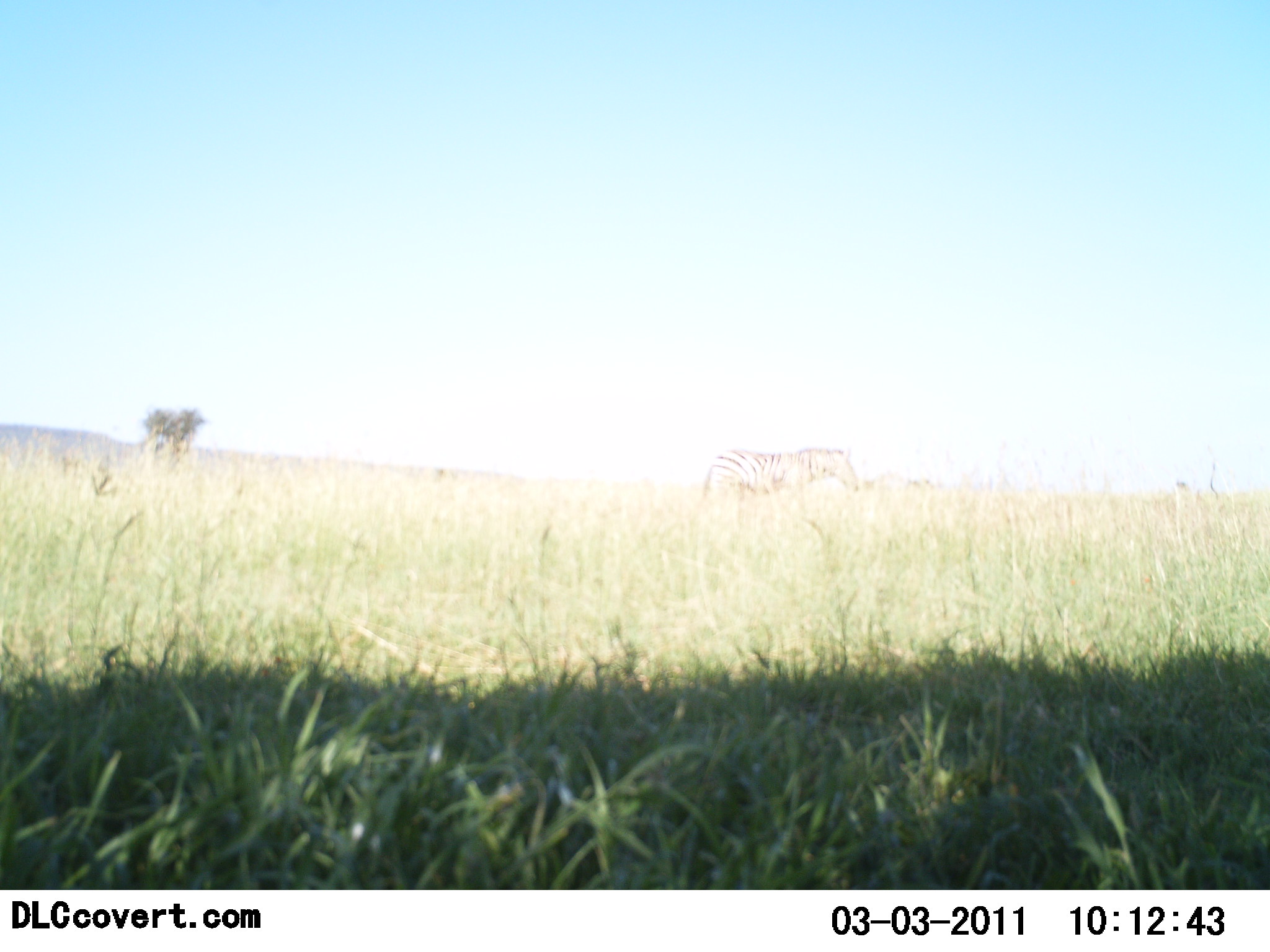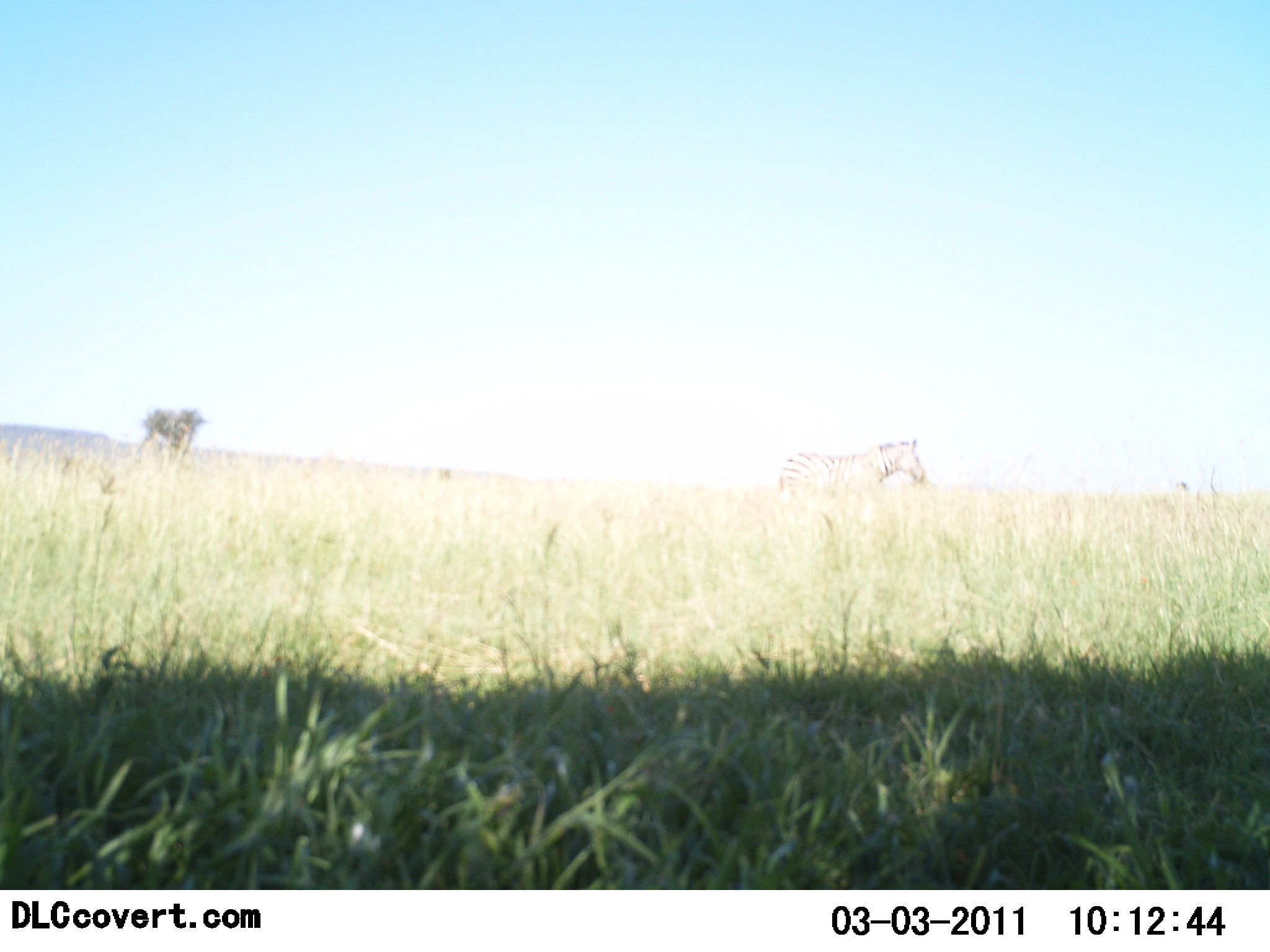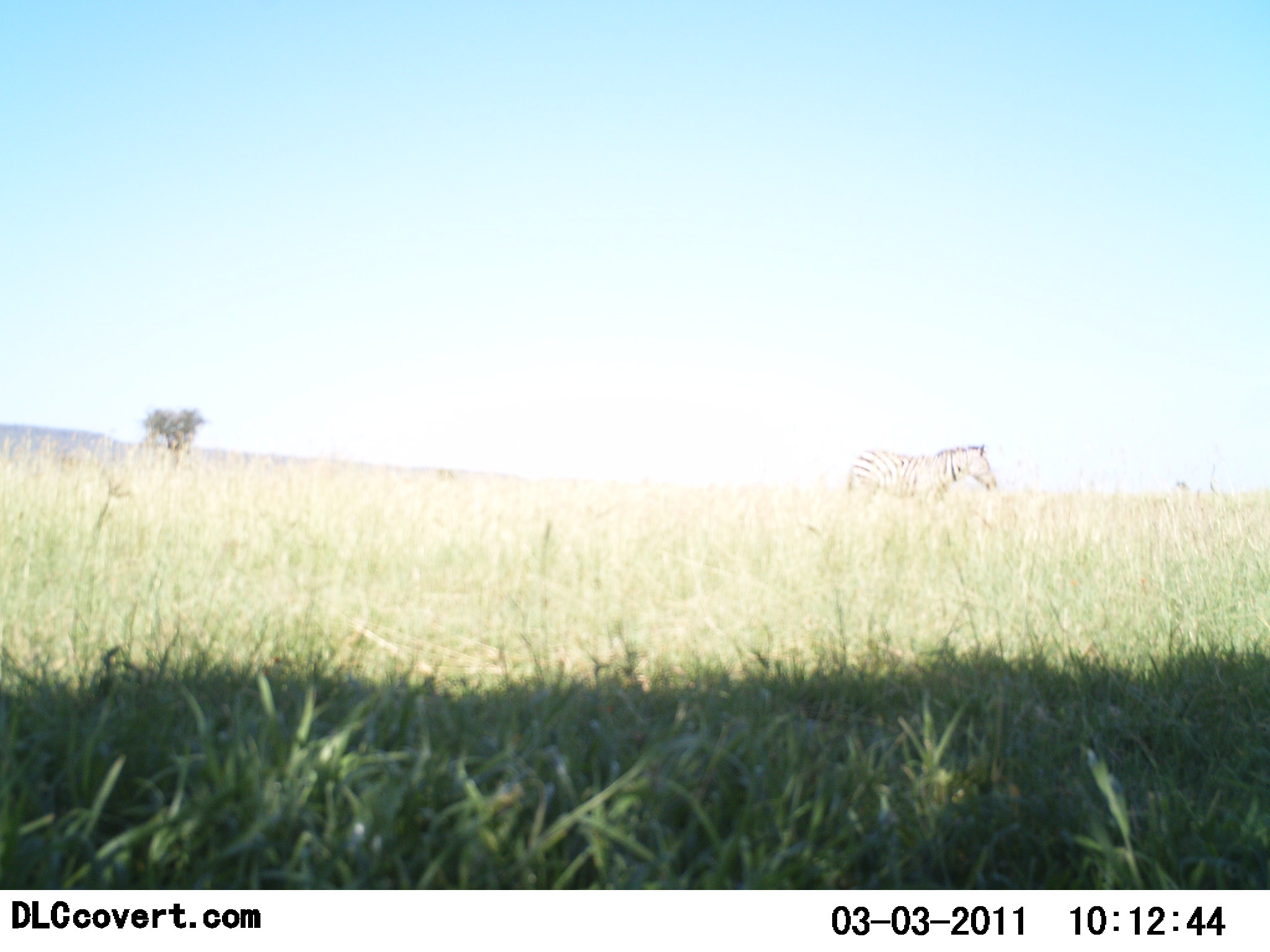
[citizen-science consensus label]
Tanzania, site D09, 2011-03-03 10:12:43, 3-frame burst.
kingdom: Animalia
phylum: Chordata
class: Mammalia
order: Perissodactyla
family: Equidae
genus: Equus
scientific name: Equus quagga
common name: plains zebra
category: zebra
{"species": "zebra (plains zebra) (Equus quagga)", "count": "1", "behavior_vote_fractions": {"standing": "8%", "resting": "0%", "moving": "92%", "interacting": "0%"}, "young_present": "0%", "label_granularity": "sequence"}